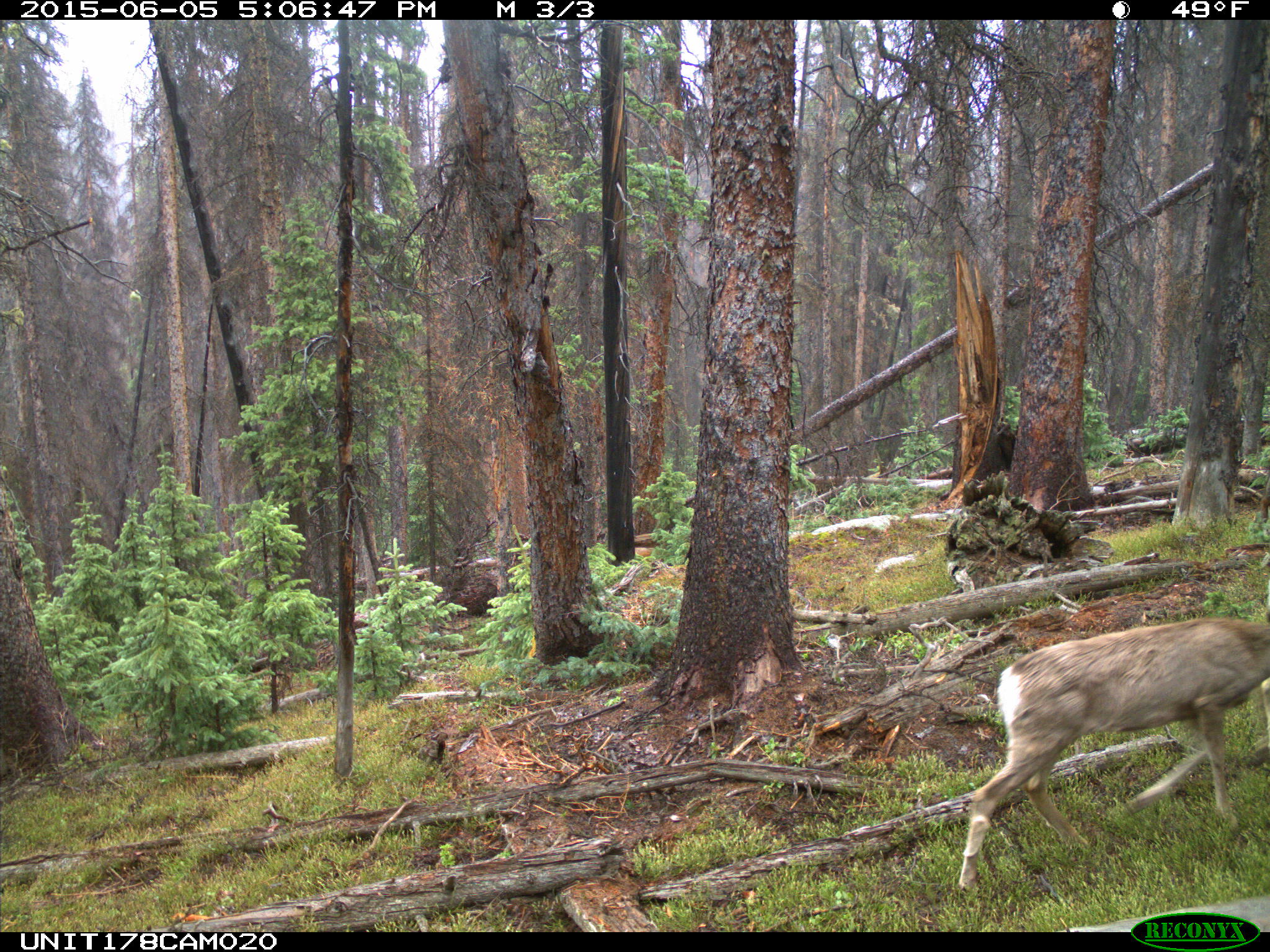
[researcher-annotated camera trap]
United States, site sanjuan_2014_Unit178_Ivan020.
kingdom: Animalia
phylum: Chordata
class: Mammalia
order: Artiodactyla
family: Cervidae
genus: Odocoileus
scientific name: Odocoileus hemionus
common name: mule deer